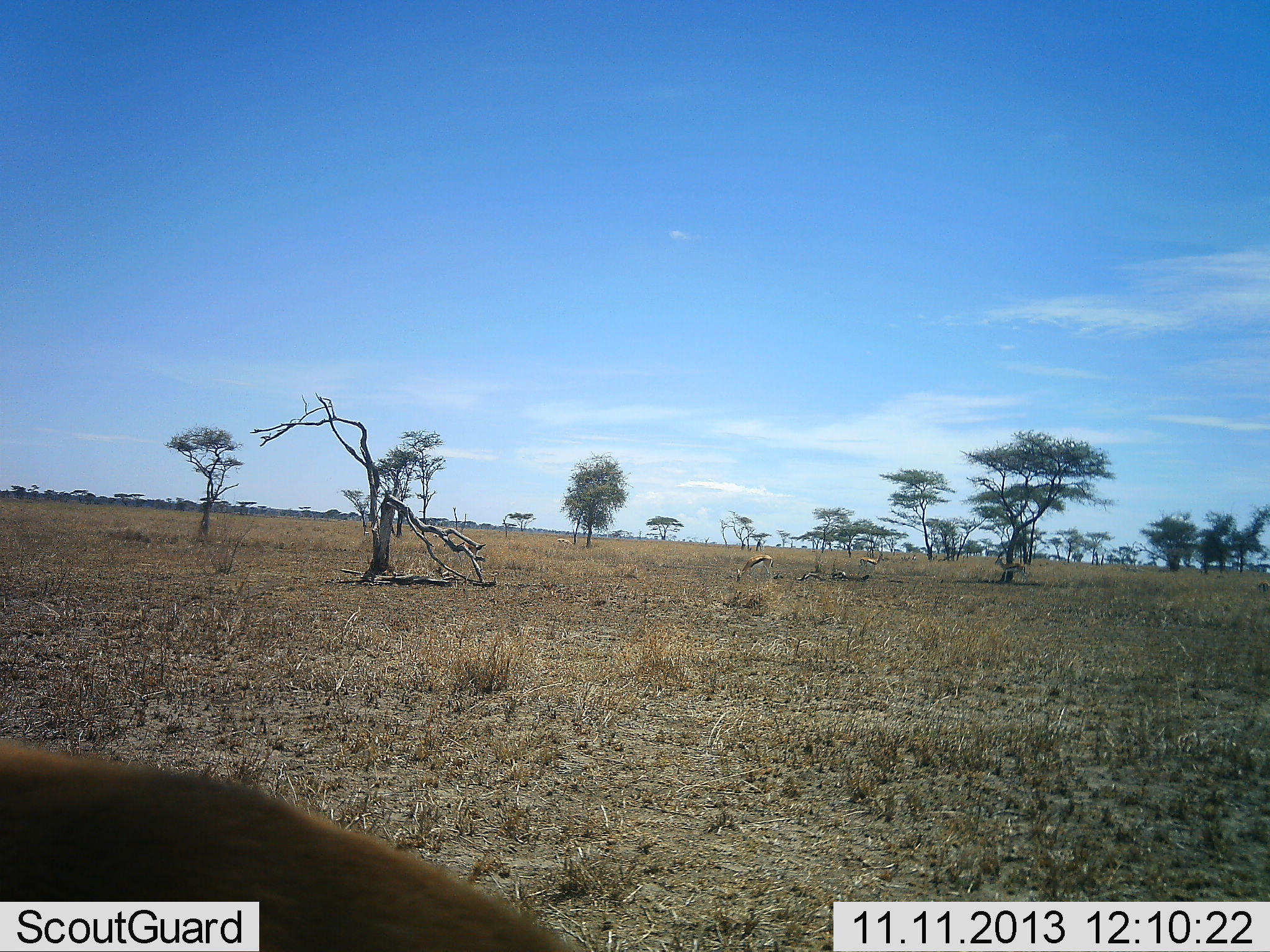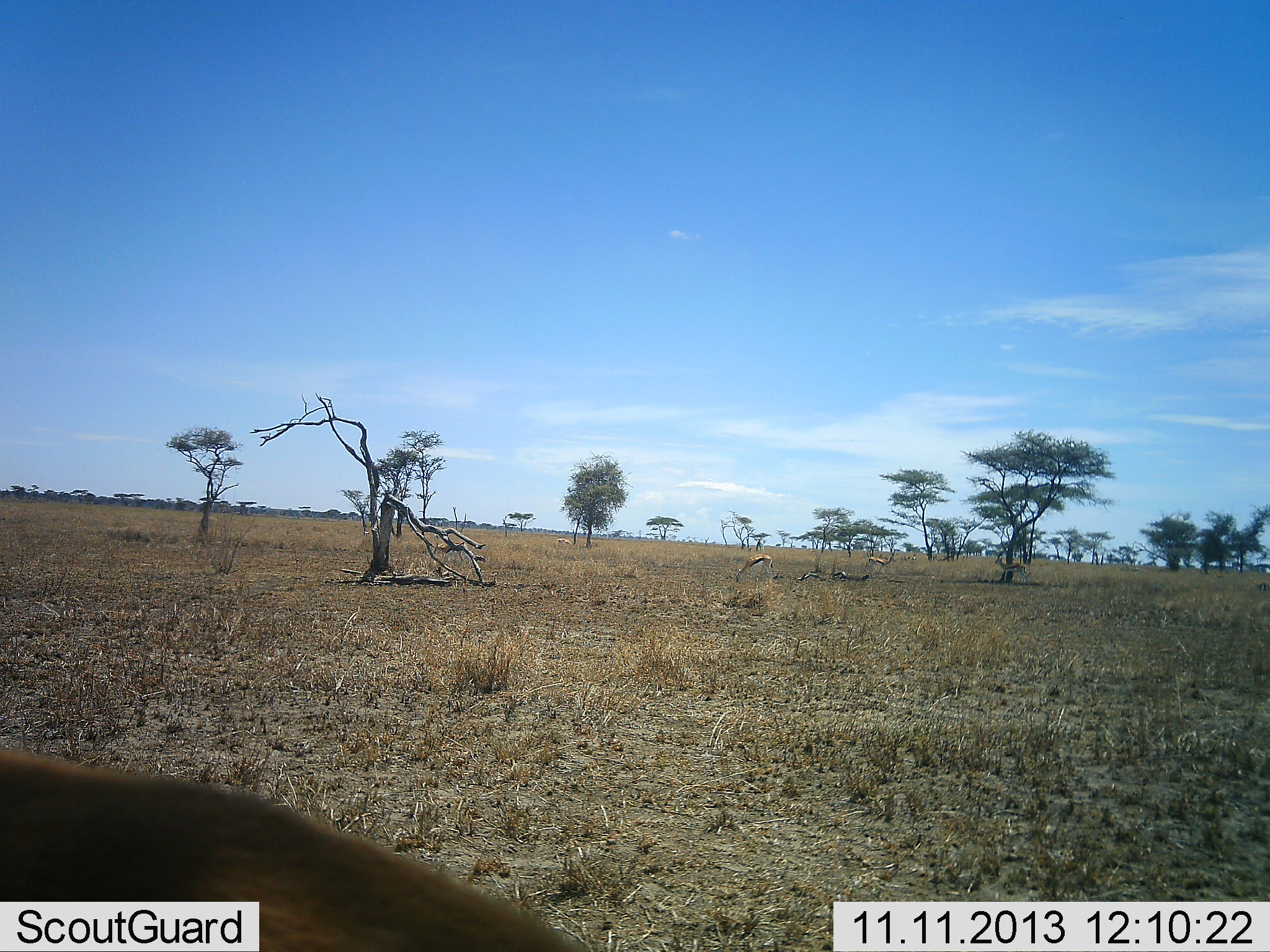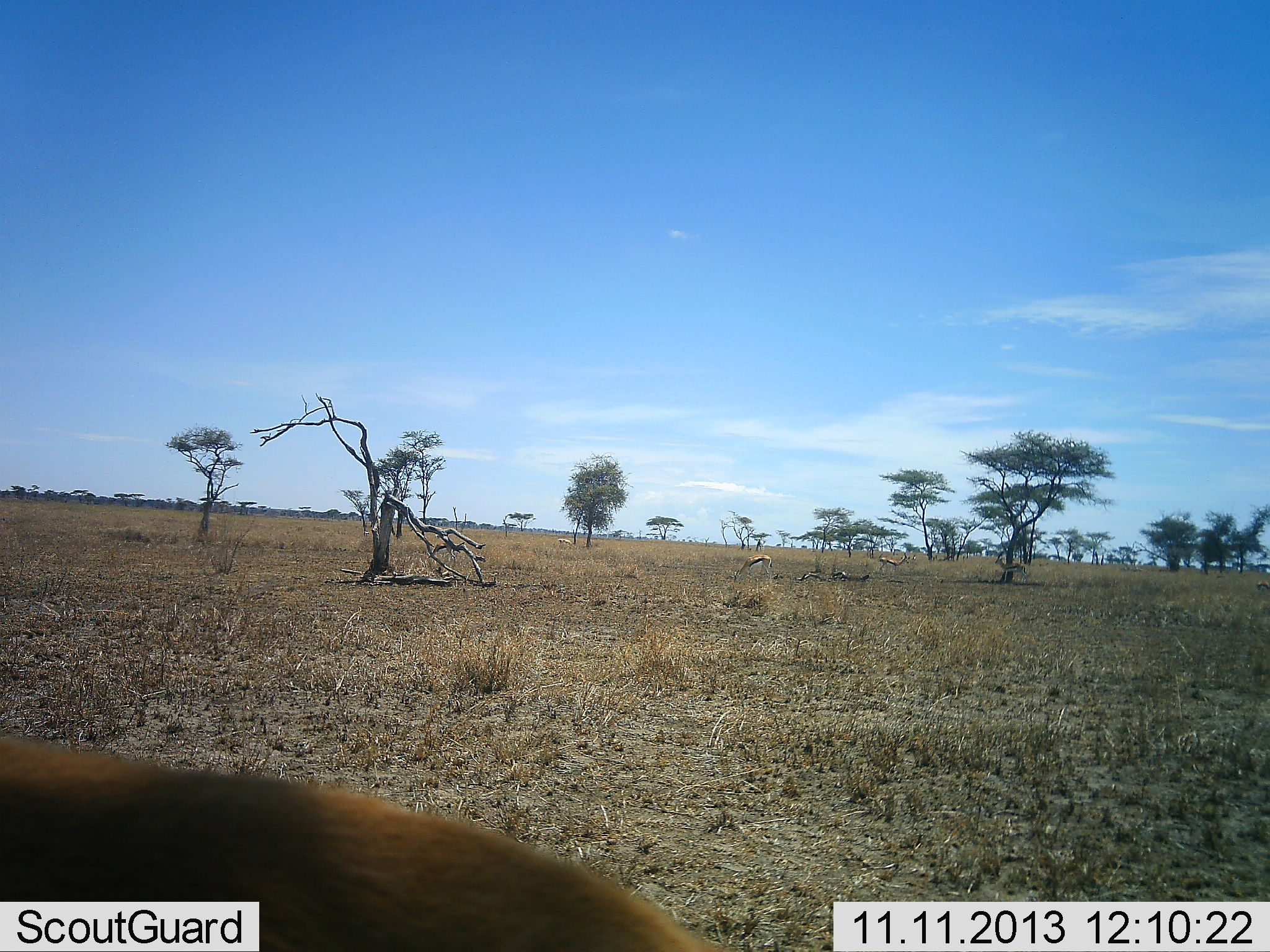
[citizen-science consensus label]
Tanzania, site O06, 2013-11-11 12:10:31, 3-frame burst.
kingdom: Animalia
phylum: Chordata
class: Mammalia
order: Artiodactyla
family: Bovidae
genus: Eudorcas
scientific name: Eudorcas thomsonii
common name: thomson's gazelle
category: gazellethomsons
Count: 4.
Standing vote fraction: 60%.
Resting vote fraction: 10%.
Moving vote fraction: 50%.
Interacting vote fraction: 0%.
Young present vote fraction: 0%.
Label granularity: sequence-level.